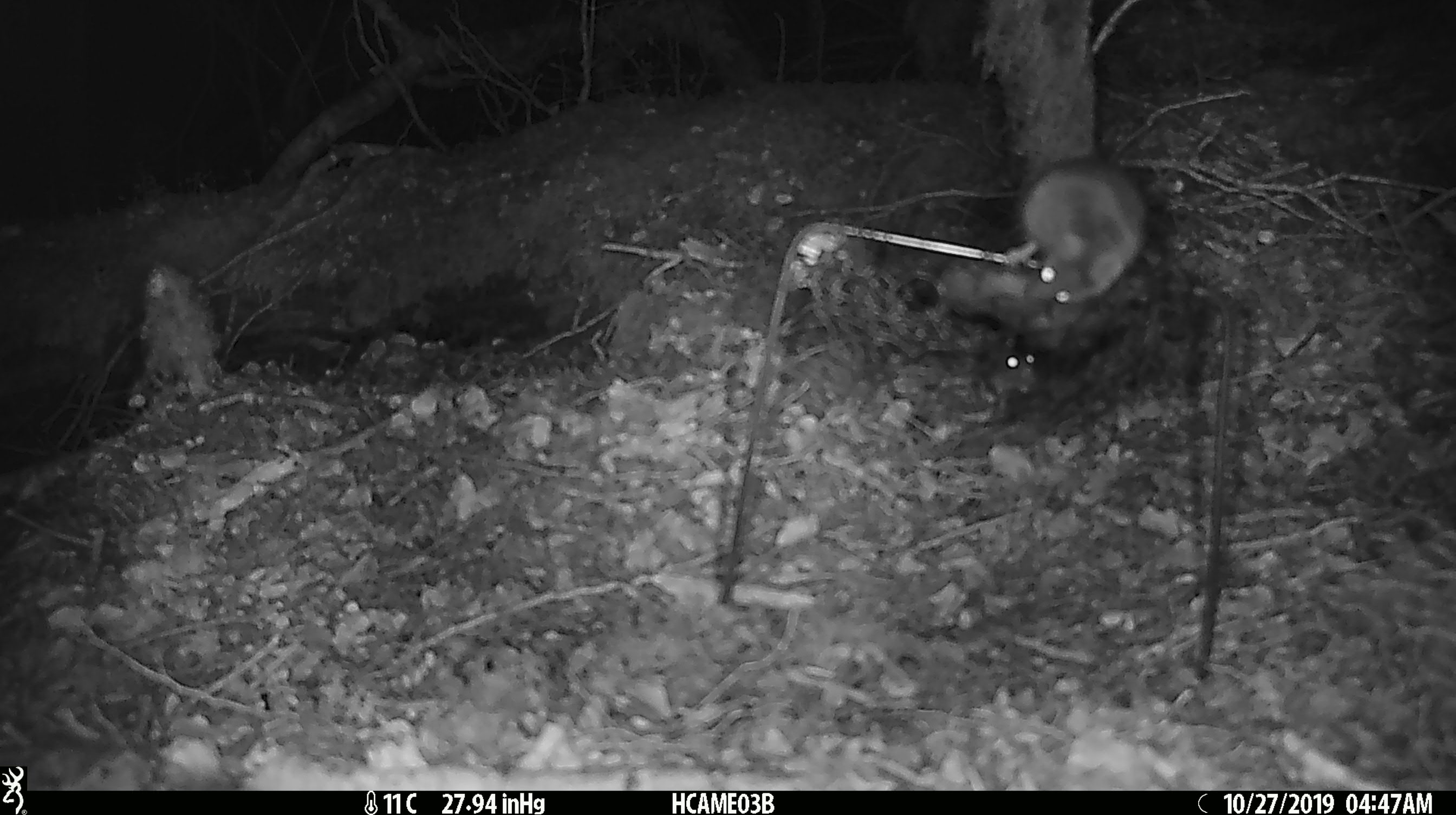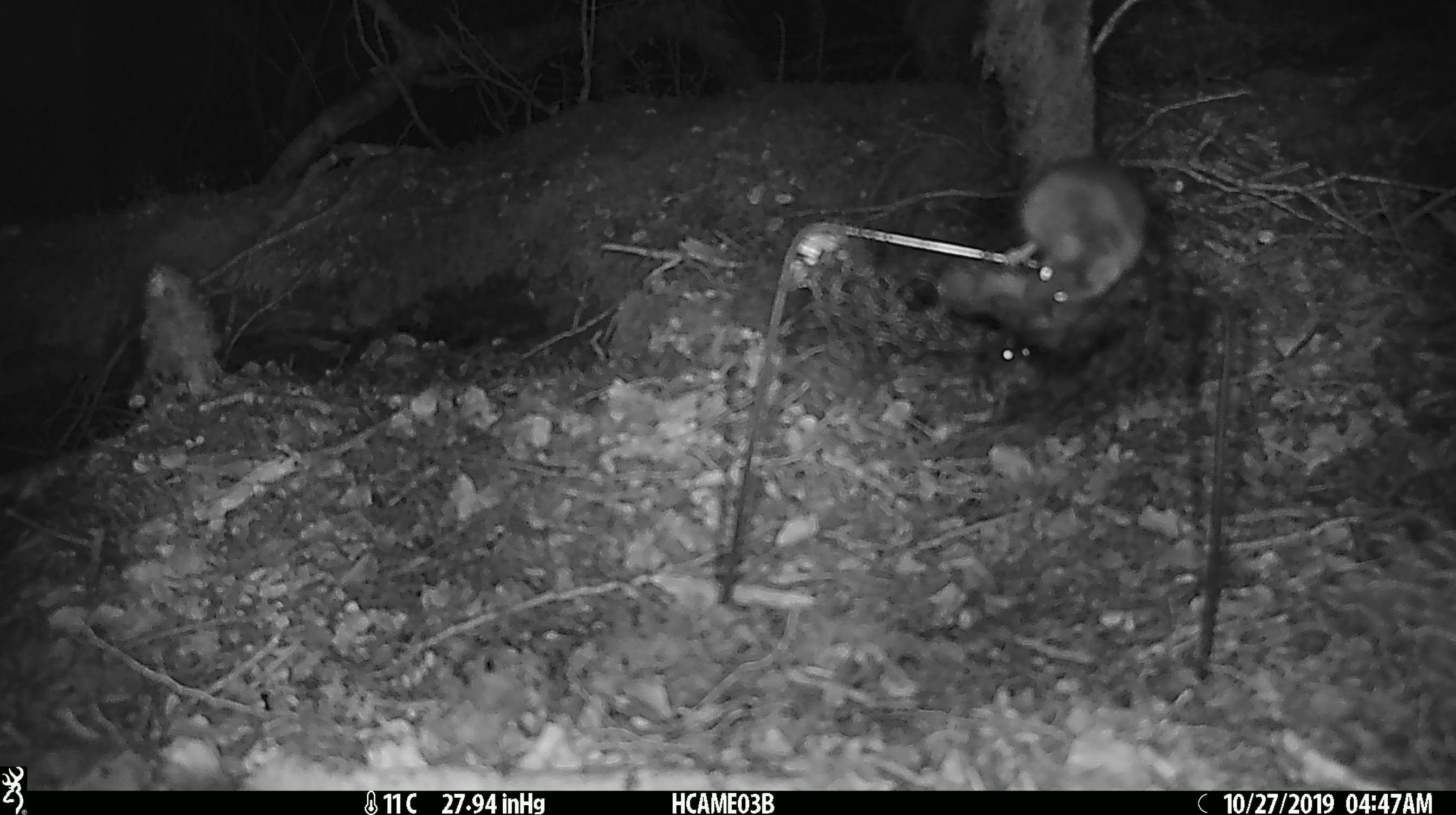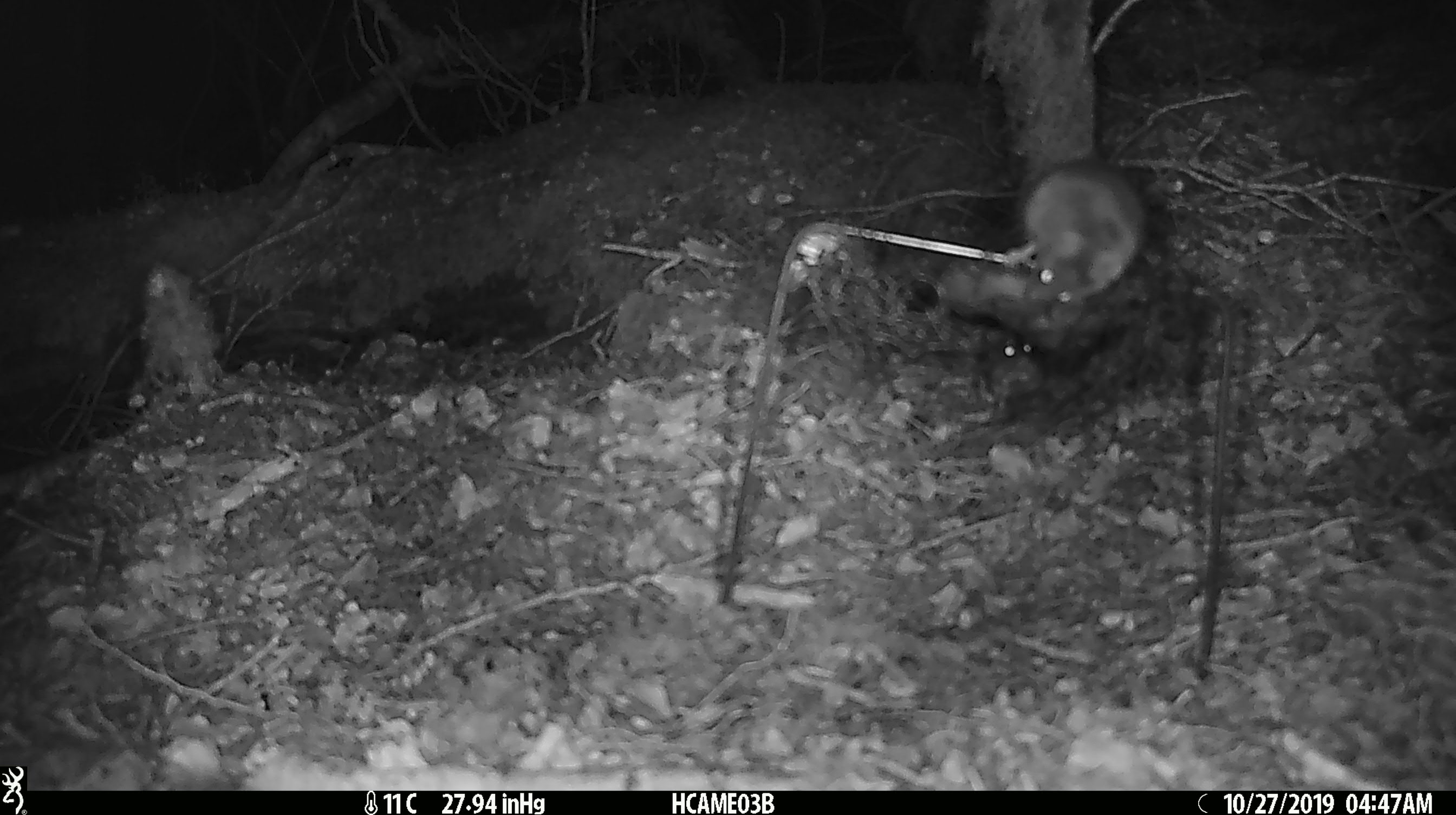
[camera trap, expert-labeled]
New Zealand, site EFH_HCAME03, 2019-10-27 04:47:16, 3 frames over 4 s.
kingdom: Animalia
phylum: Chordata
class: Mammalia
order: Rodentia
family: Muridae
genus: Mus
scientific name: Mus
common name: mouse